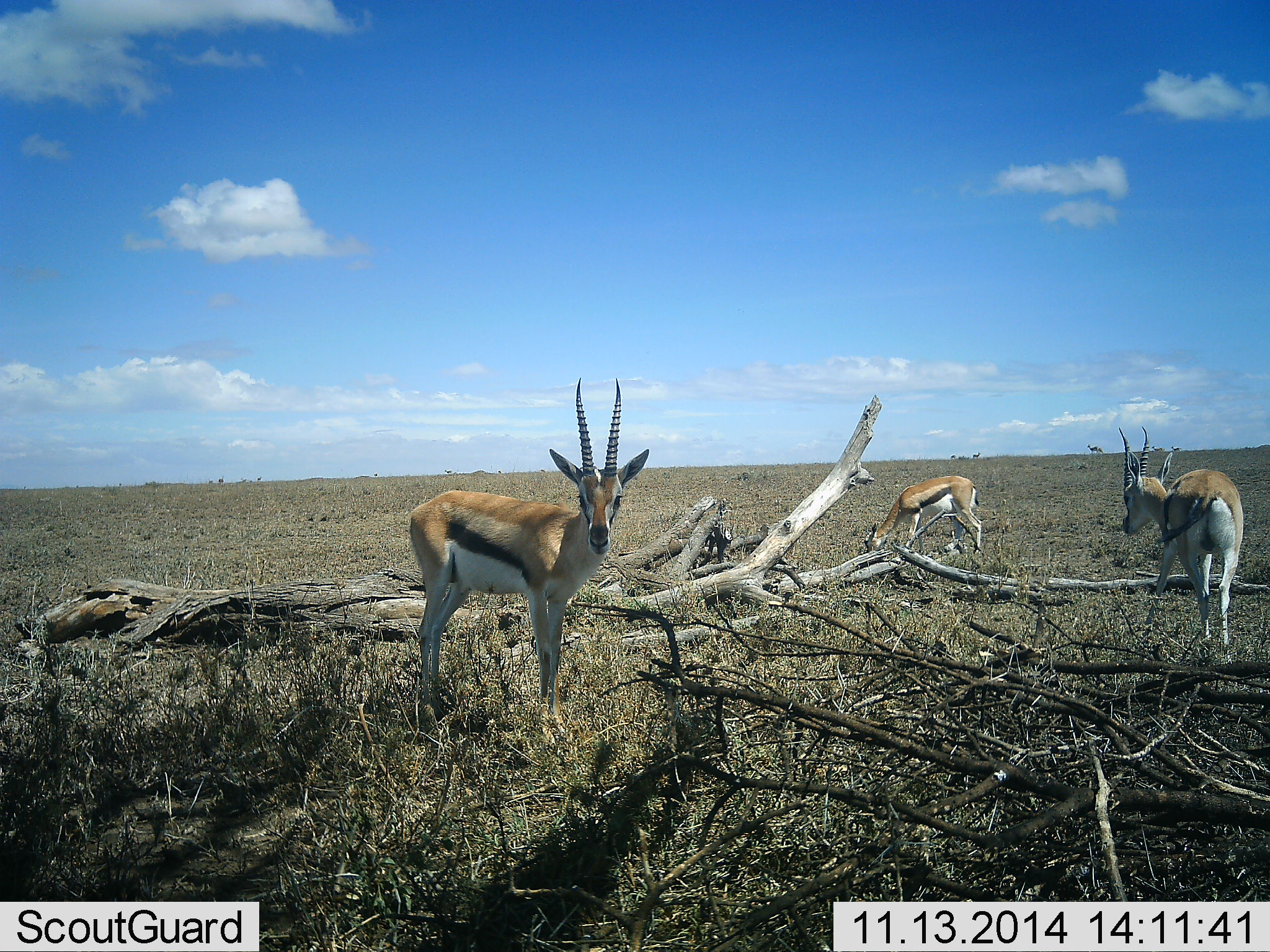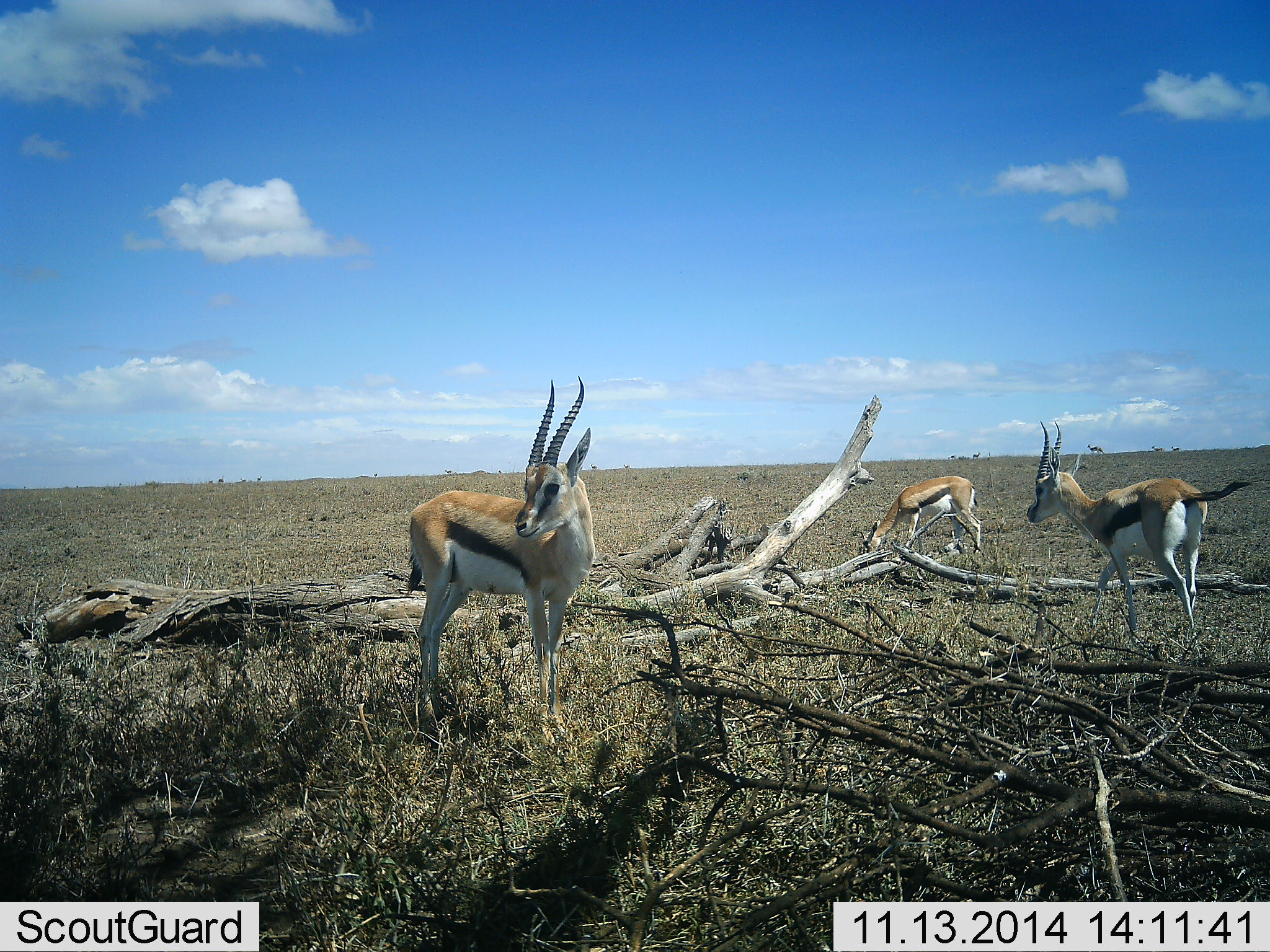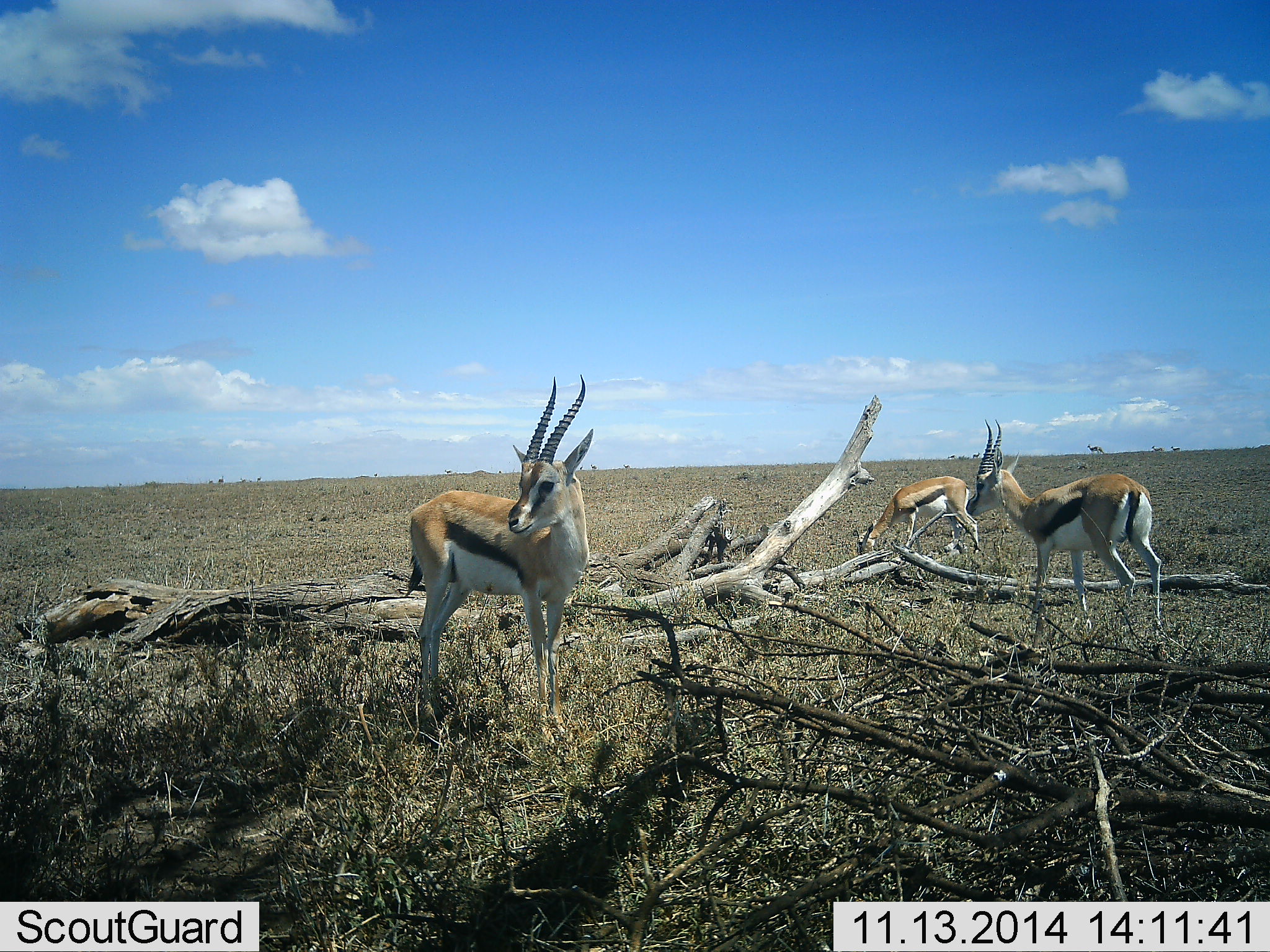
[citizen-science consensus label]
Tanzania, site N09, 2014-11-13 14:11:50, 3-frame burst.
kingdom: Animalia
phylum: Chordata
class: Mammalia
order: Artiodactyla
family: Bovidae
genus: Eudorcas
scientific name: Eudorcas thomsonii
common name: thomson's gazelle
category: gazellethomsons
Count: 3.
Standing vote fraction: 90%.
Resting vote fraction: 0%.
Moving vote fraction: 50%.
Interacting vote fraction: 0%.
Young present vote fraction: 0%.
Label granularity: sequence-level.